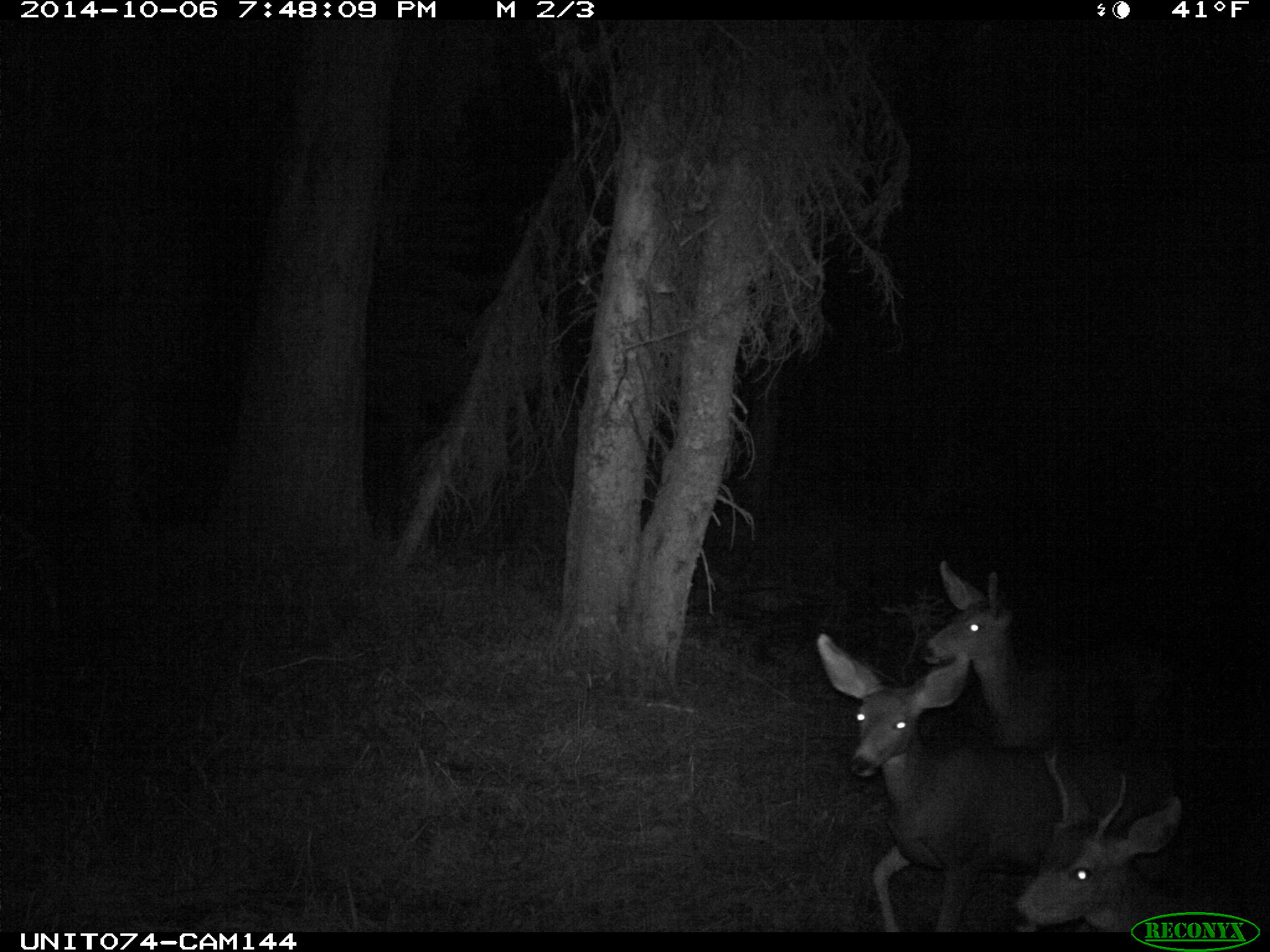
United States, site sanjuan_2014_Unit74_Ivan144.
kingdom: Animalia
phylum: Chordata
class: Mammalia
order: Artiodactyla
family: Cervidae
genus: Odocoileus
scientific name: Odocoileus hemionus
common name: mule deer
Odocoileus hemionus (mule deer).